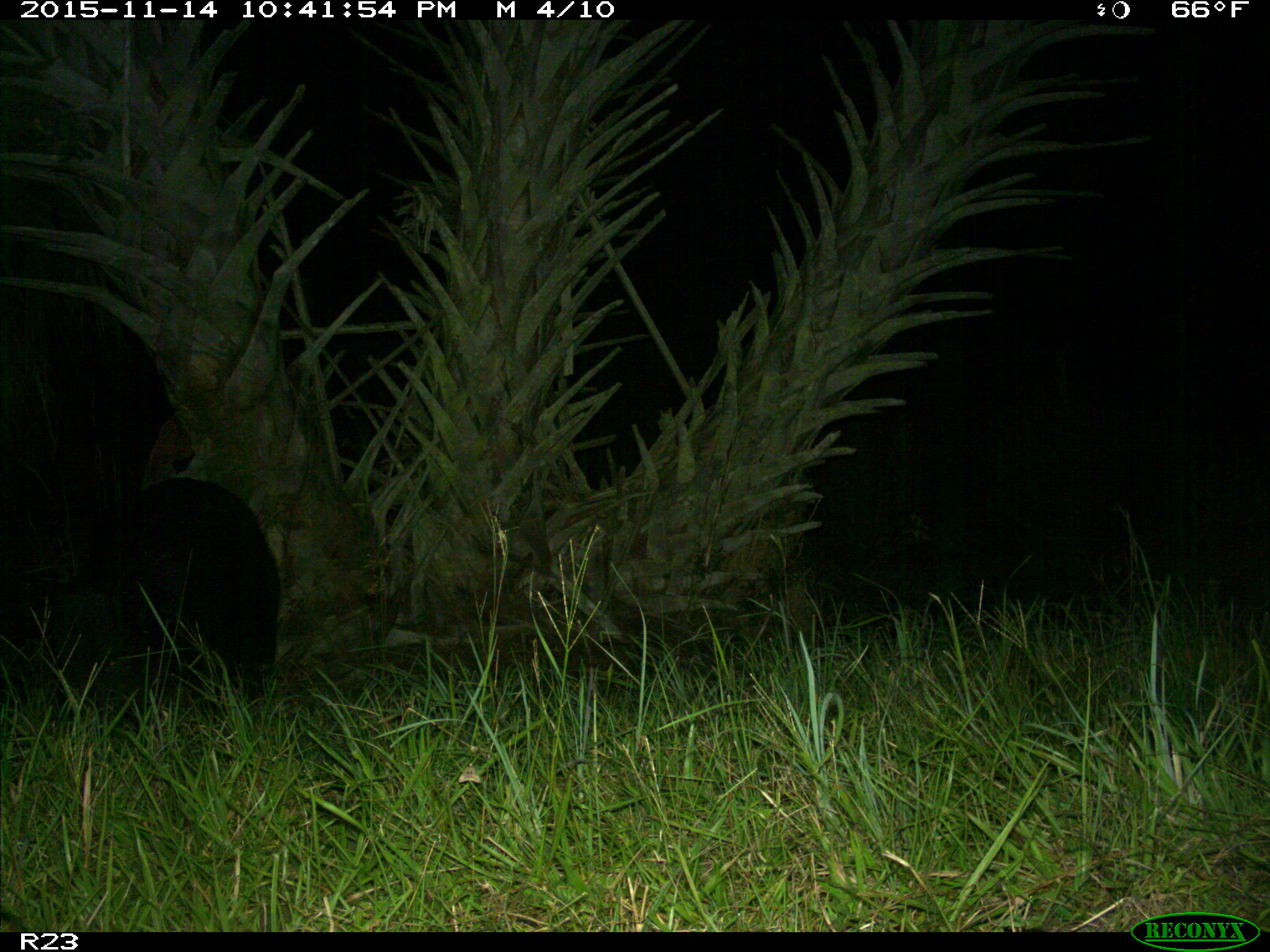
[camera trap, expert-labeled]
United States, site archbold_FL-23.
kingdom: Animalia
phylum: Chordata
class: Mammalia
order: Artiodactyla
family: Suidae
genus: Sus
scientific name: Sus scrofa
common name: wild boar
Sus scrofa (wild boar).